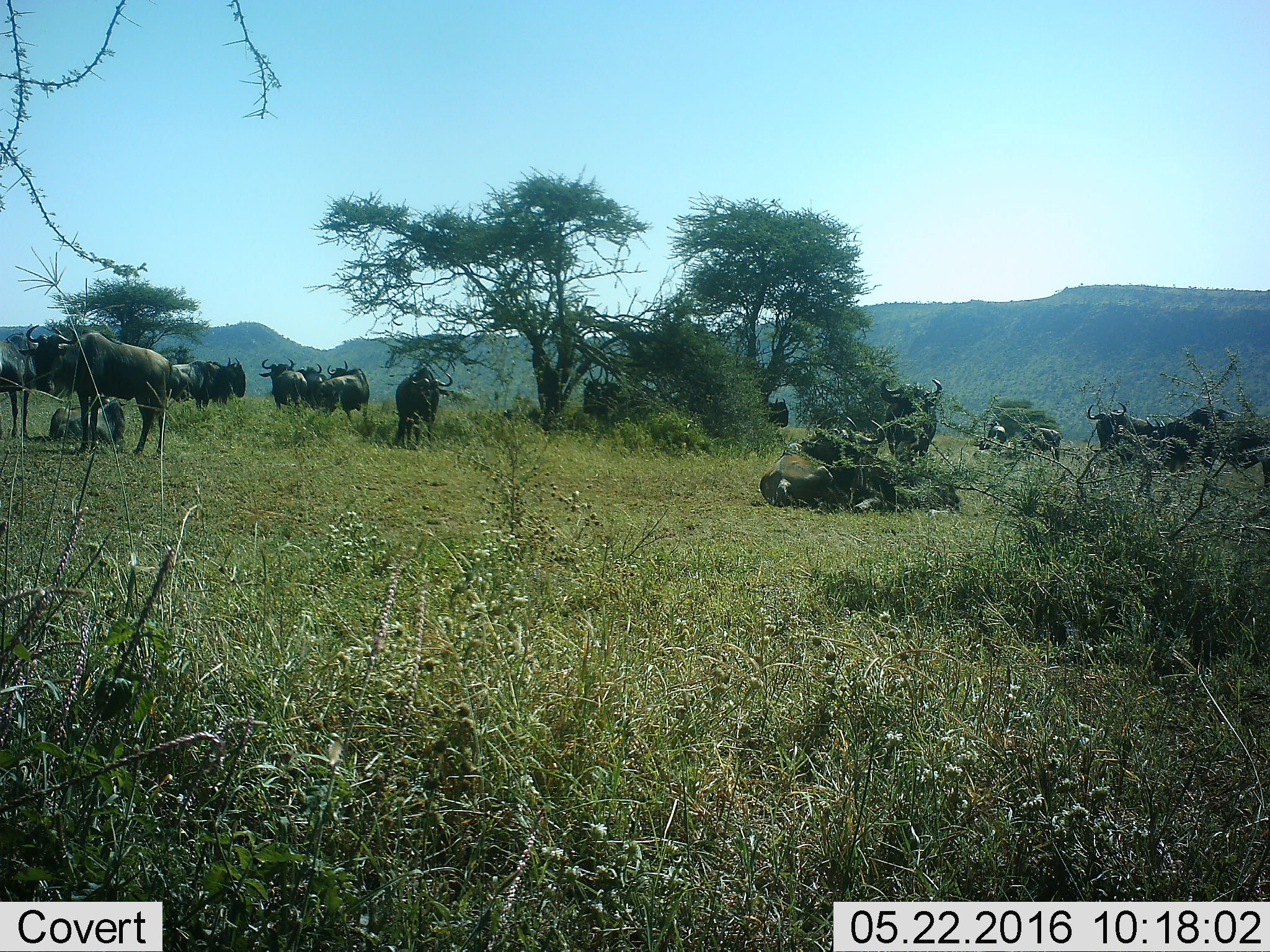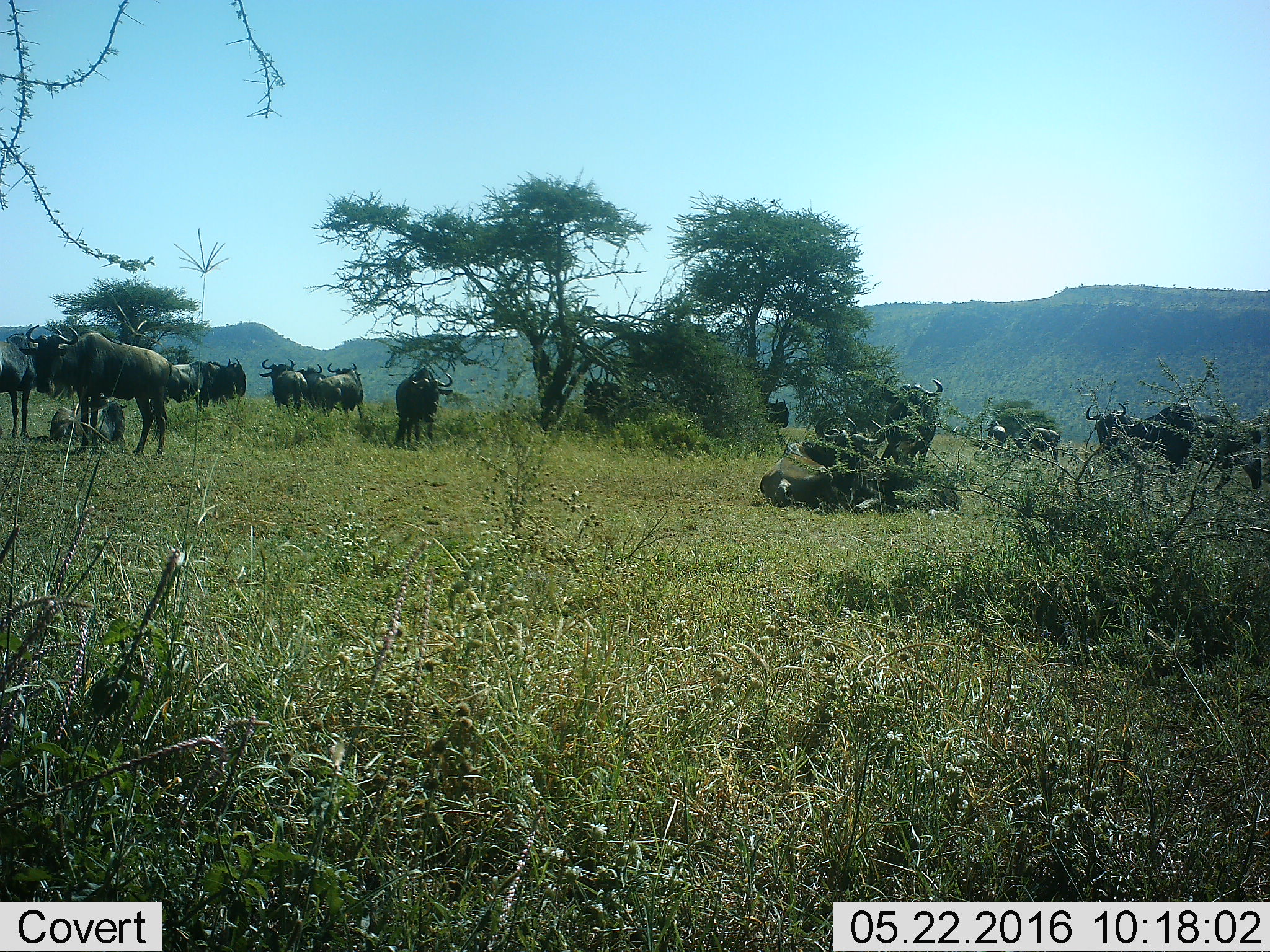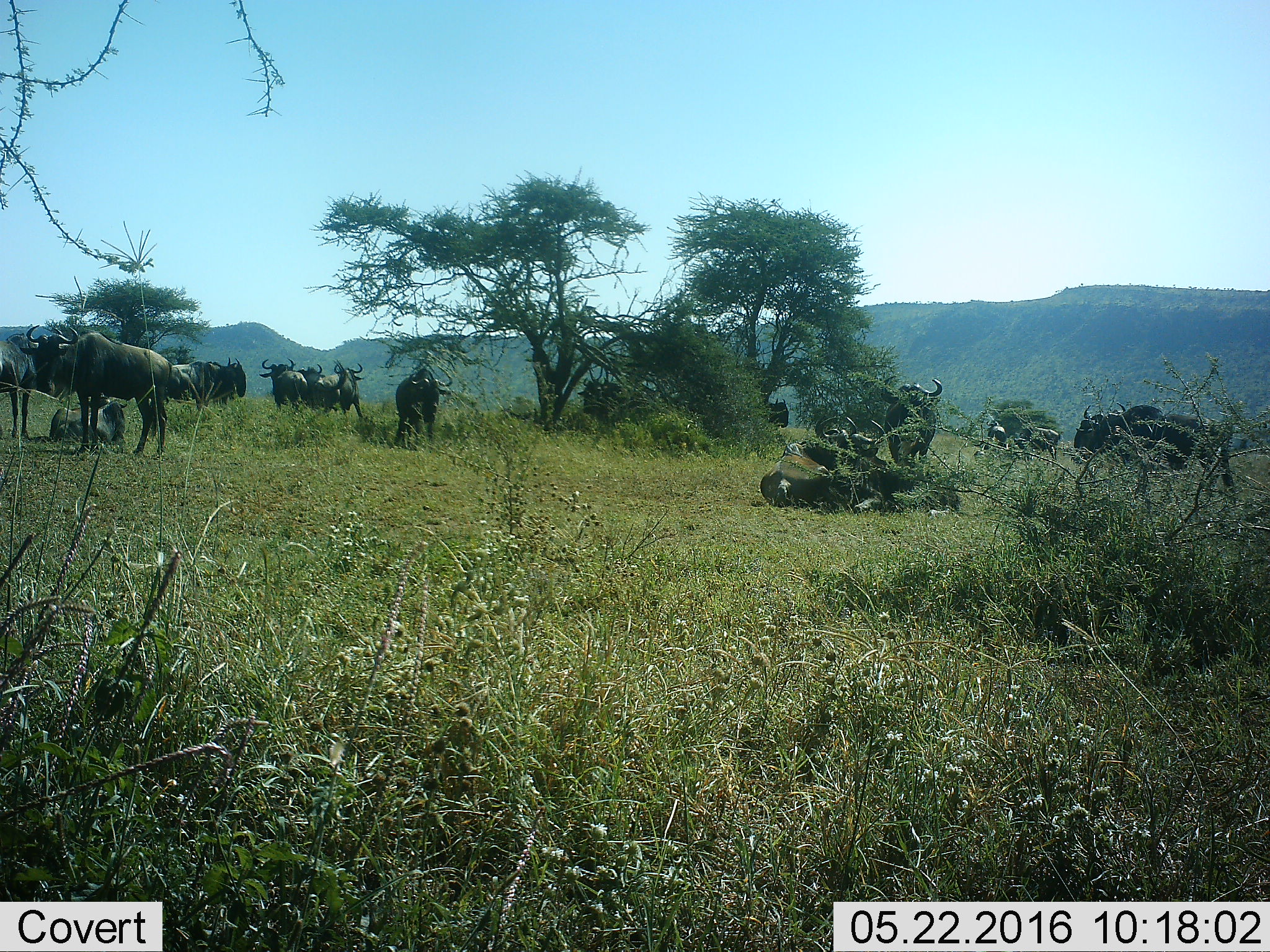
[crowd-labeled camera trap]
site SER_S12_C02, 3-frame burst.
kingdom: Animalia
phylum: Chordata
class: Mammalia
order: Artiodactyla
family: Bovidae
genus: Connochaetes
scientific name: Connochaetes taurinus taurinus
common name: blue wildebeest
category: wildebeestblue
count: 11-50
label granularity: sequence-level